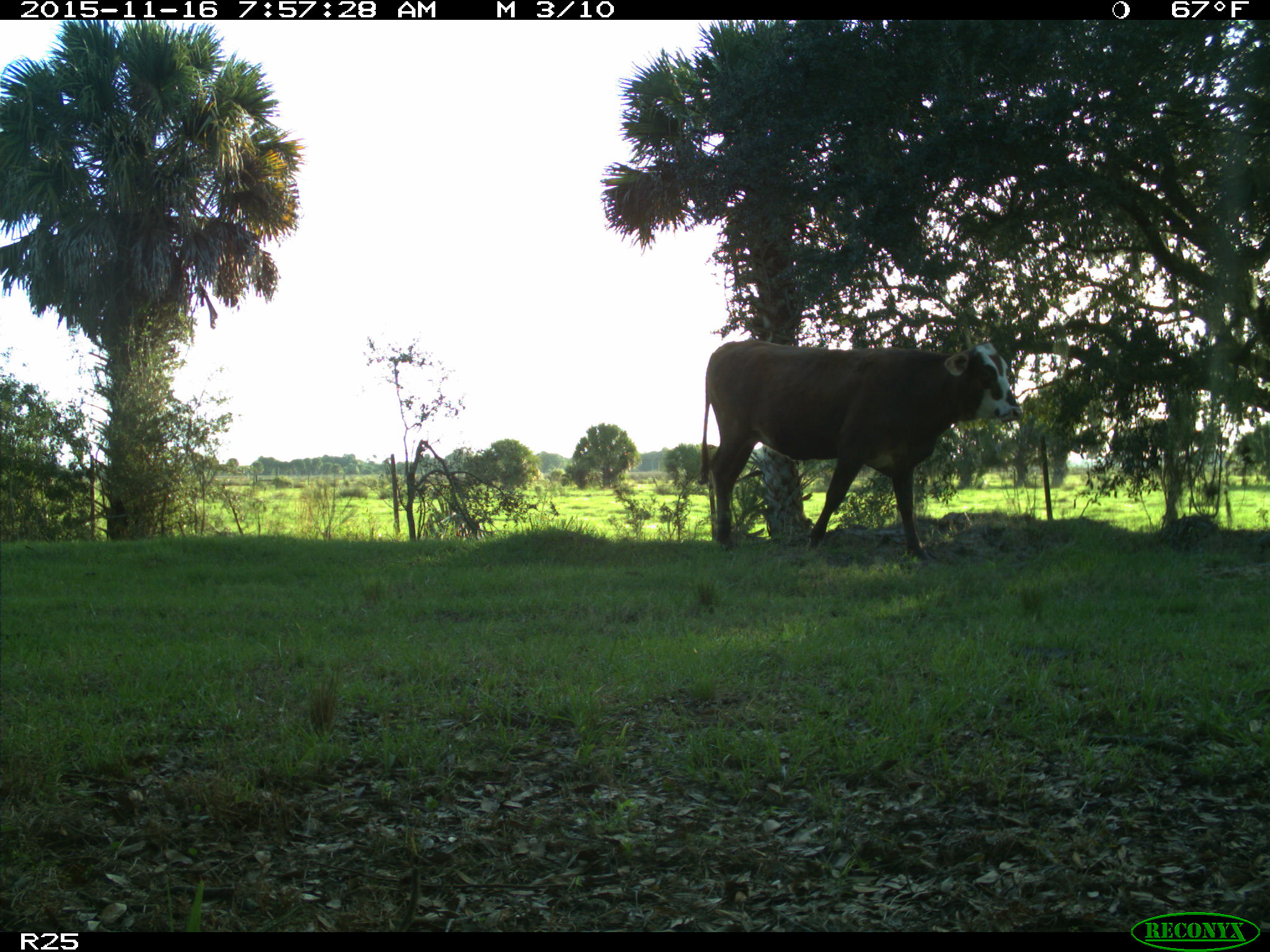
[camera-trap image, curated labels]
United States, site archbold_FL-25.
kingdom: Animalia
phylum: Chordata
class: Mammalia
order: Artiodactyla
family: Bovidae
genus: Bos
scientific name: Bos taurus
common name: domestic cow